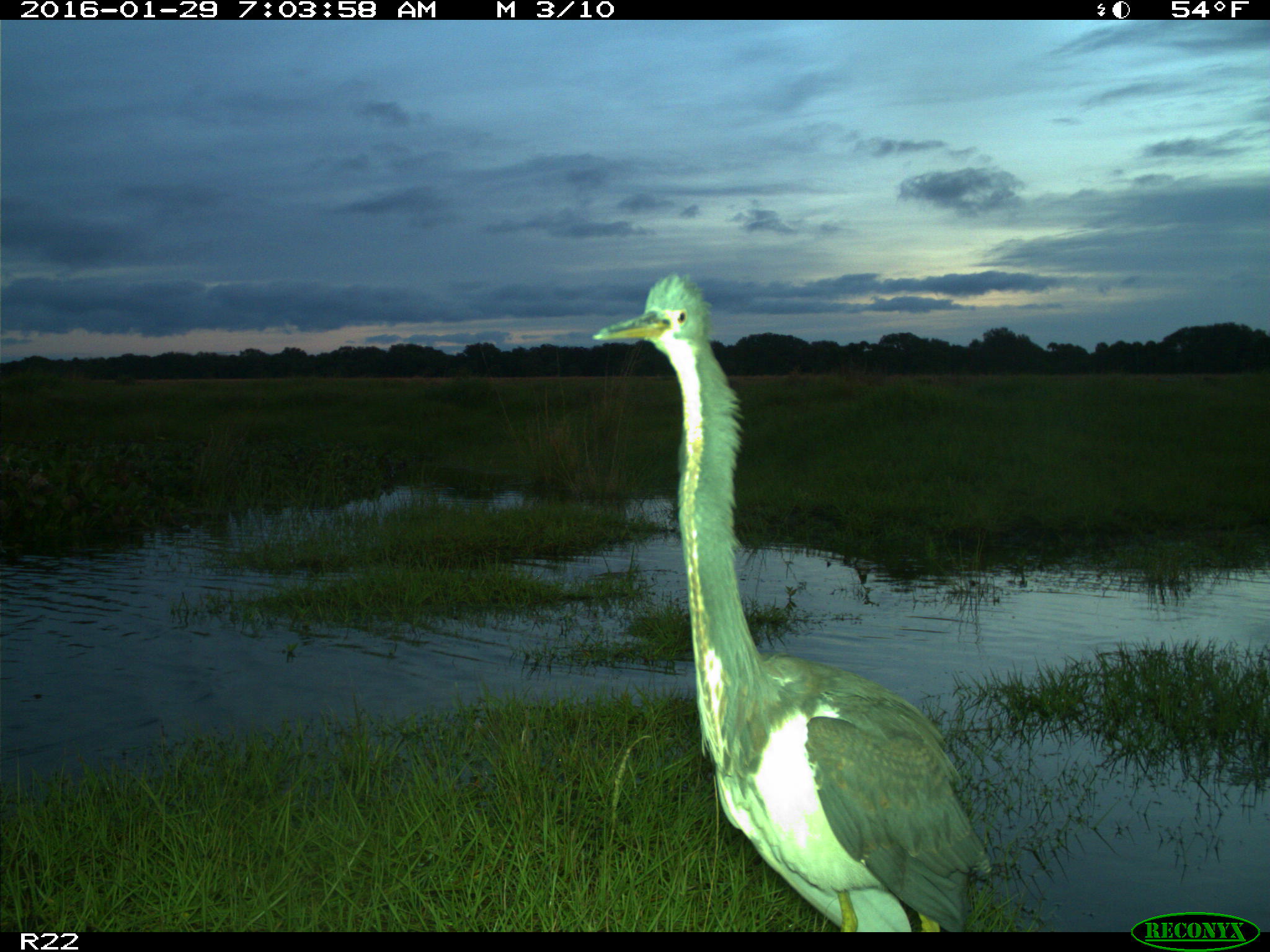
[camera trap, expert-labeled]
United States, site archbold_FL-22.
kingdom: Animalia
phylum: Chordata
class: Aves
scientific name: Aves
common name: birds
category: unidentified bird